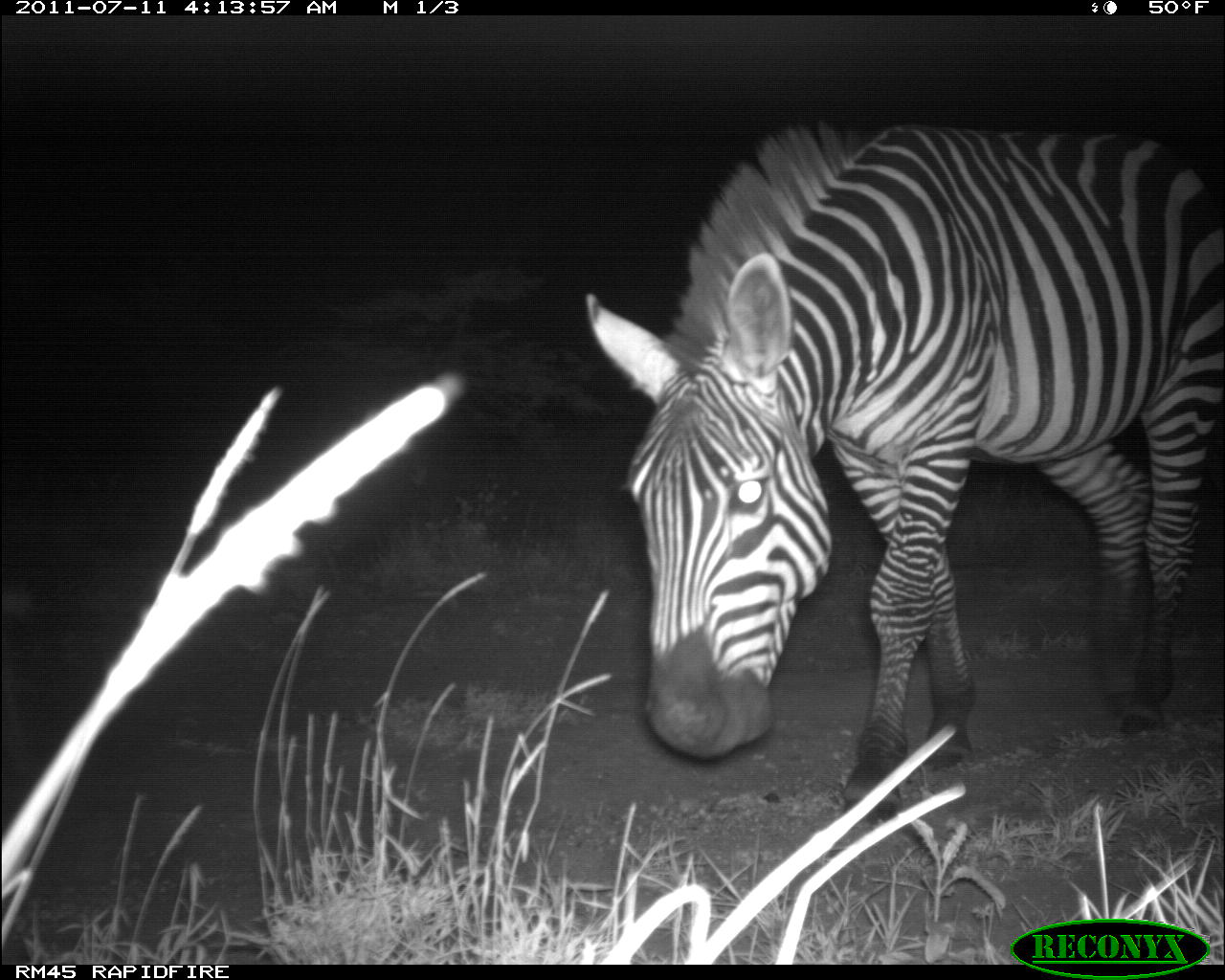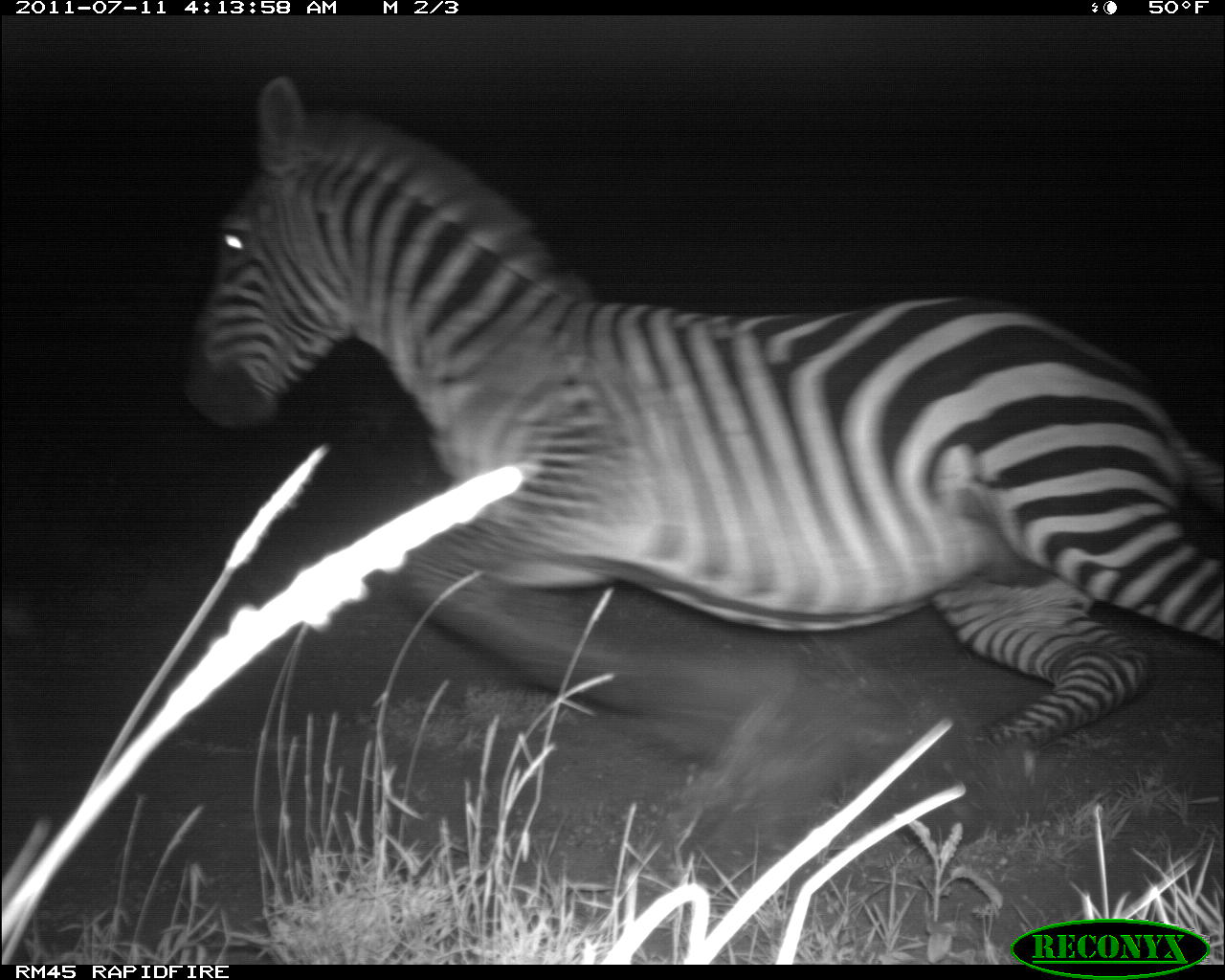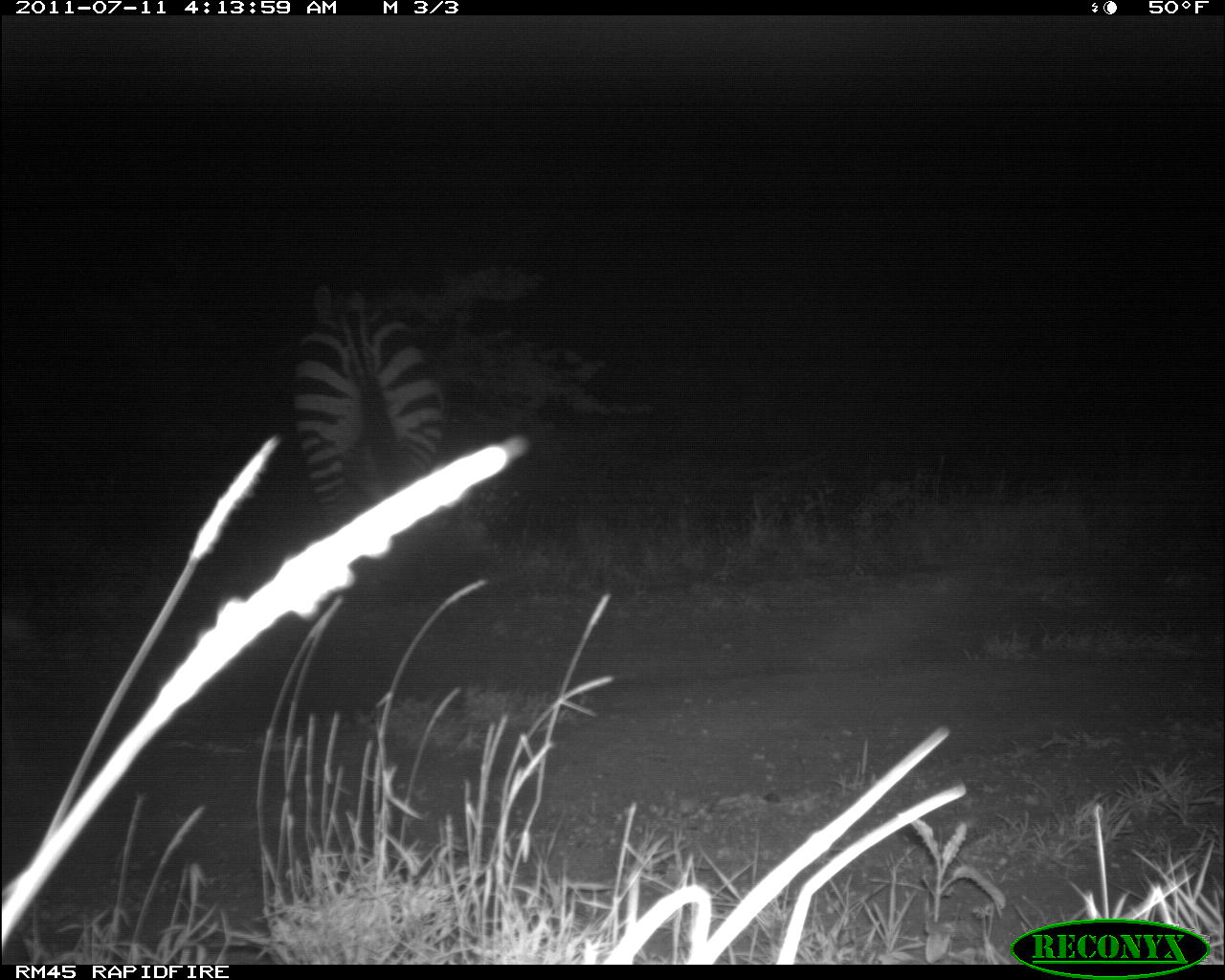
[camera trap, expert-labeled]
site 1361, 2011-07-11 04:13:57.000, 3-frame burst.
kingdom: Animalia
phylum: Chordata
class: Mammalia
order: Perissodactyla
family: Equidae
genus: Equus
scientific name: Equus quagga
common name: plains zebra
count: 1